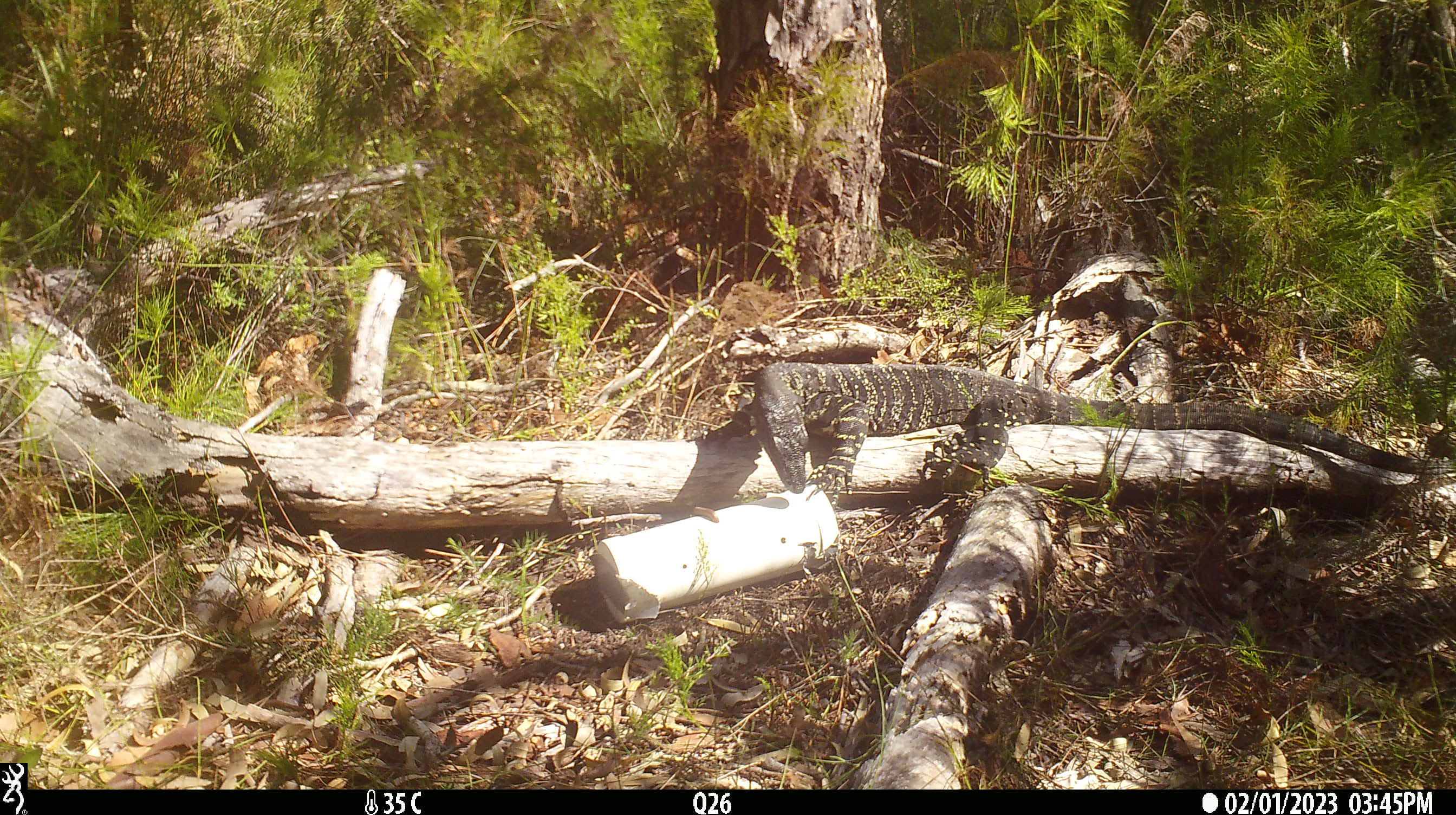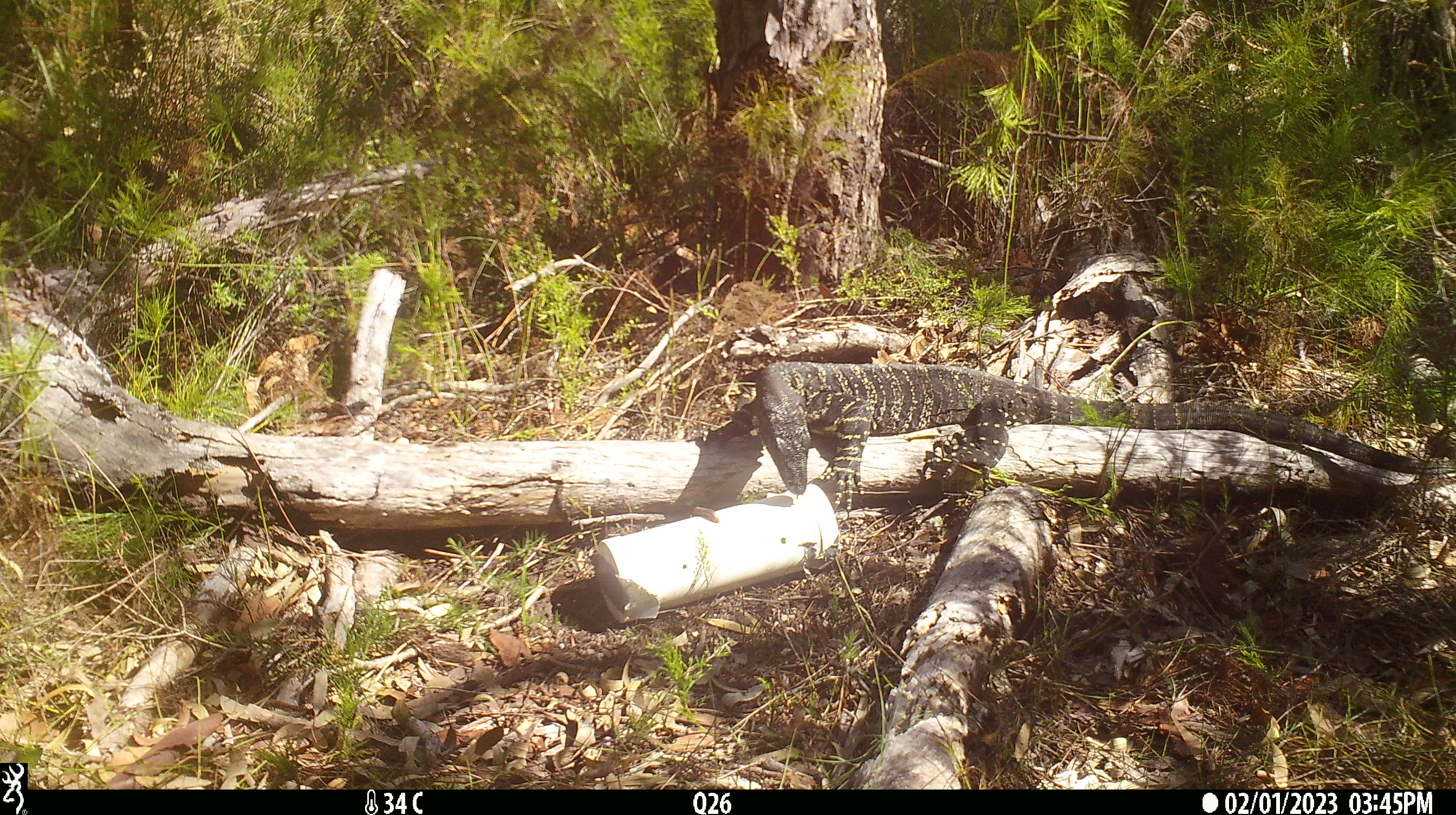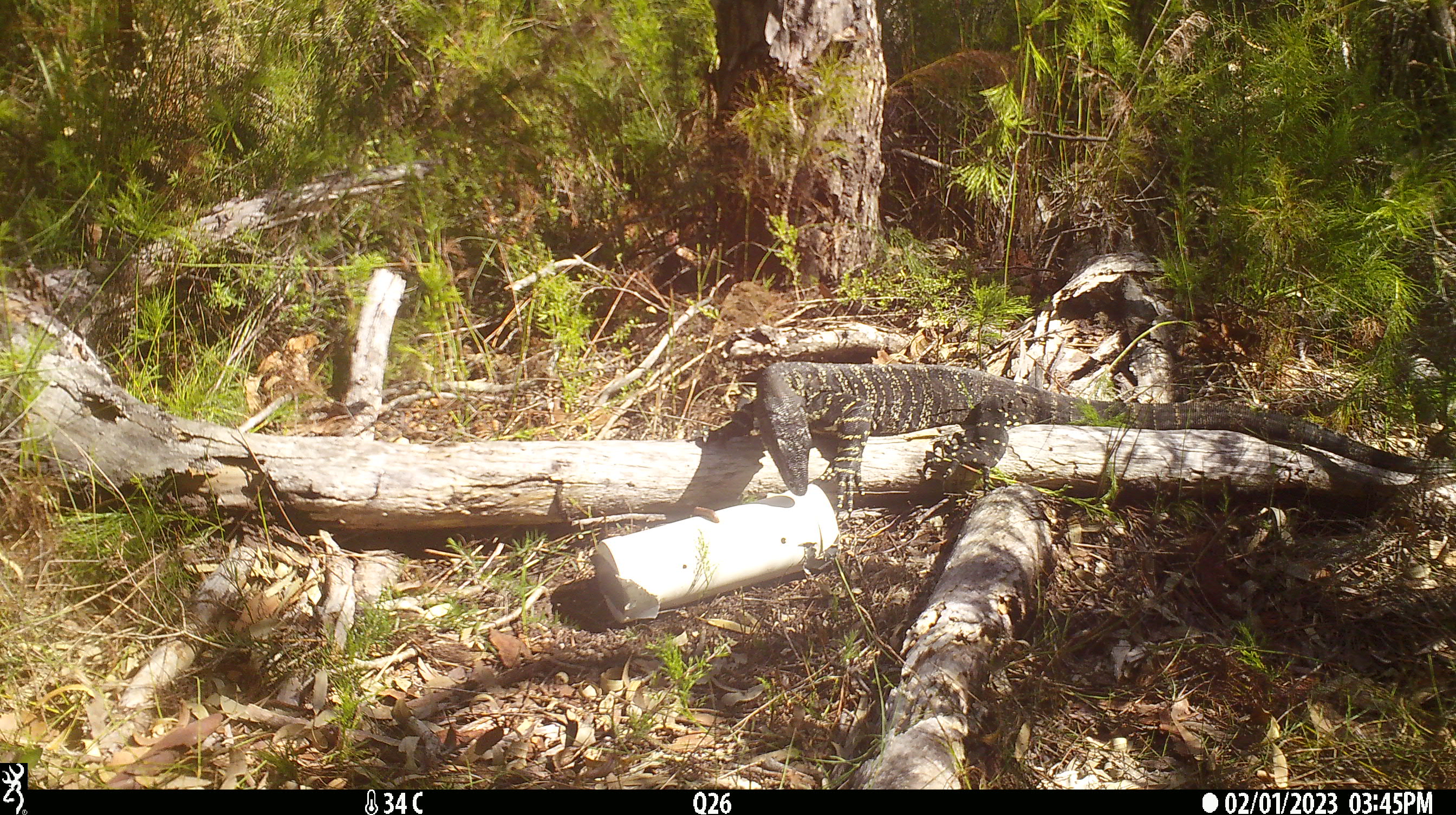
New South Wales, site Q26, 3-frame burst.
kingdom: Animalia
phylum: Chordata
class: Reptilia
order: Squamata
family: Varanidae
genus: Varanus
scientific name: Varanus varius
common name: lace monitor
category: goanna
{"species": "goanna (lace monitor) (Varanus varius)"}